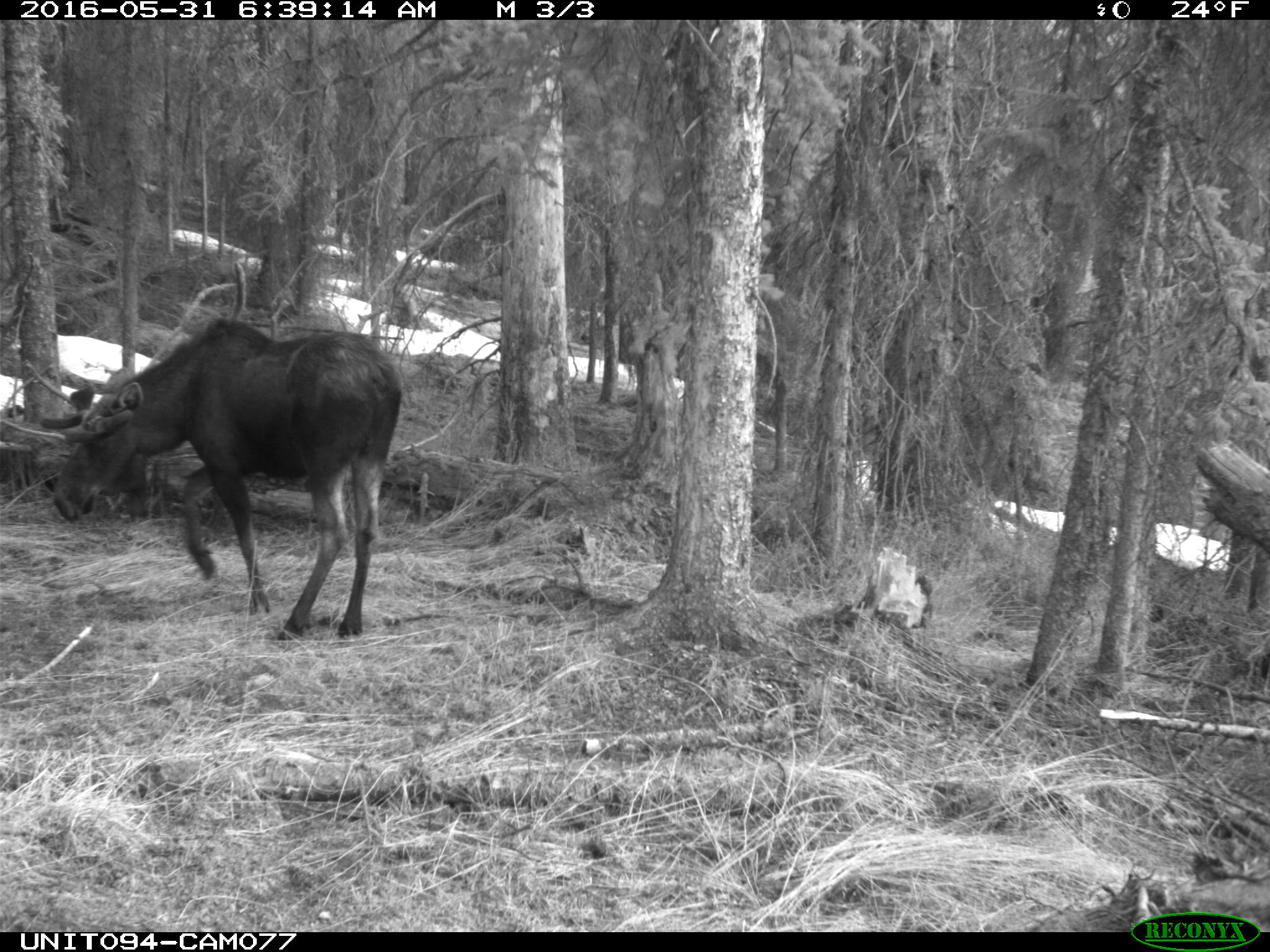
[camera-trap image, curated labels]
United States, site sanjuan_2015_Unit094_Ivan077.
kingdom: Animalia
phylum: Chordata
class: Mammalia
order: Artiodactyla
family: Cervidae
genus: Alces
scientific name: Alces alces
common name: moose